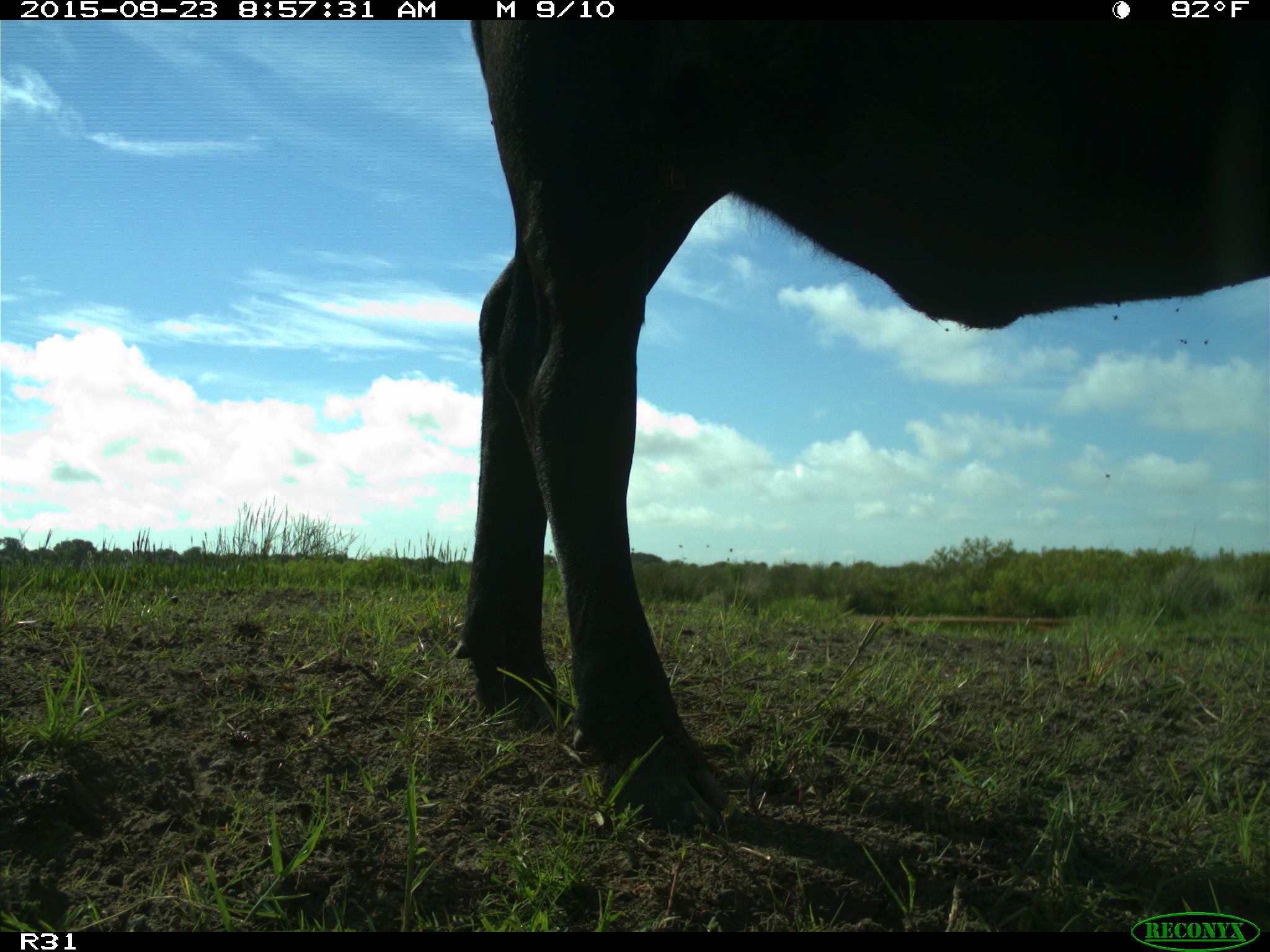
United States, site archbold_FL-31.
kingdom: Animalia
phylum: Chordata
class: Mammalia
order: Artiodactyla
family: Bovidae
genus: Bos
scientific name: Bos taurus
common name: domestic cow